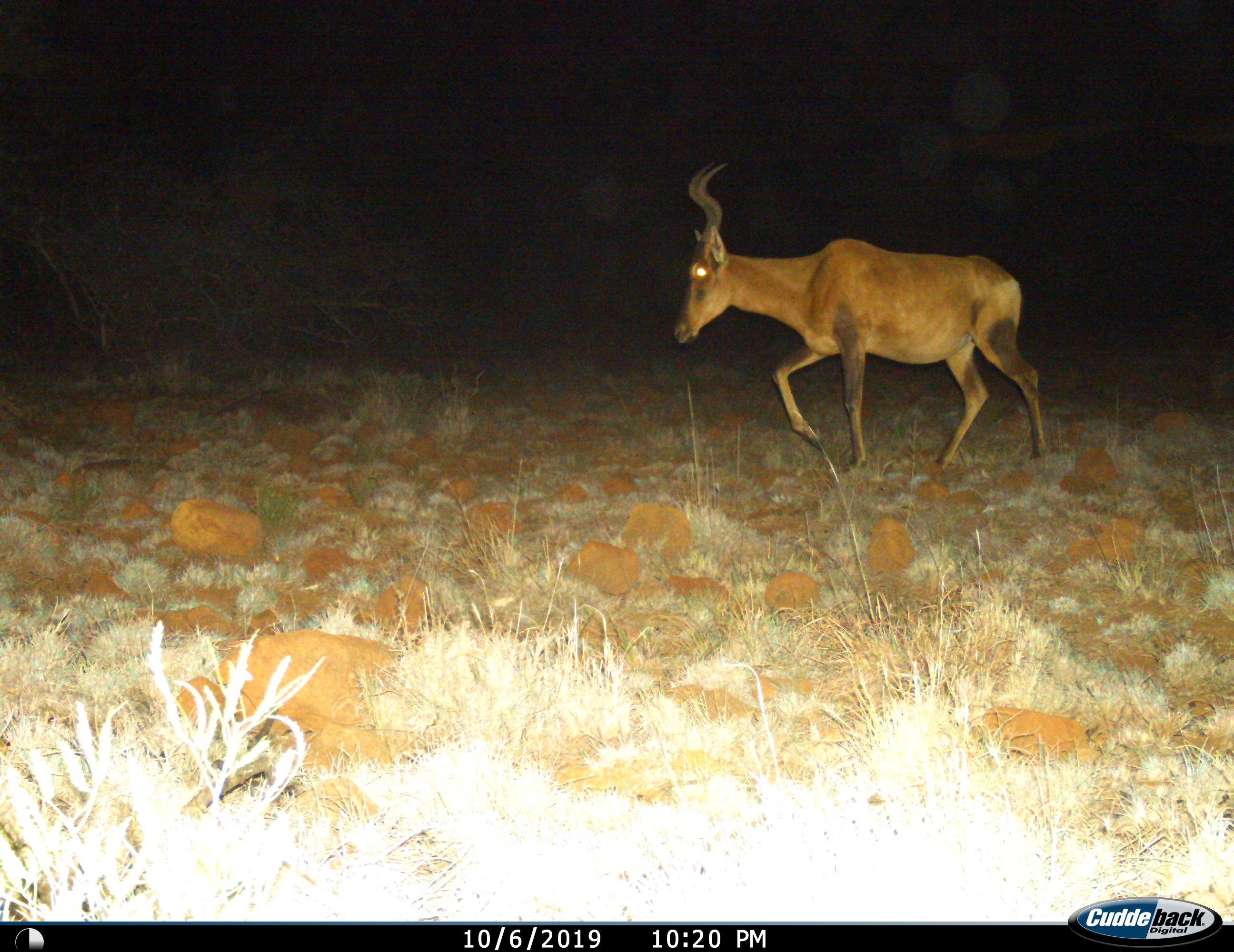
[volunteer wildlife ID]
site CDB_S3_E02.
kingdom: Animalia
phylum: Chordata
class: Mammalia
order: Artiodactyla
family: Bovidae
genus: Alcelaphus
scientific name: Alcelaphus buselaphus caama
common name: red hartebeest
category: hartebeestred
Hartebeestred (red hartebeest) (Alcelaphus buselaphus caama), count 1. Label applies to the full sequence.